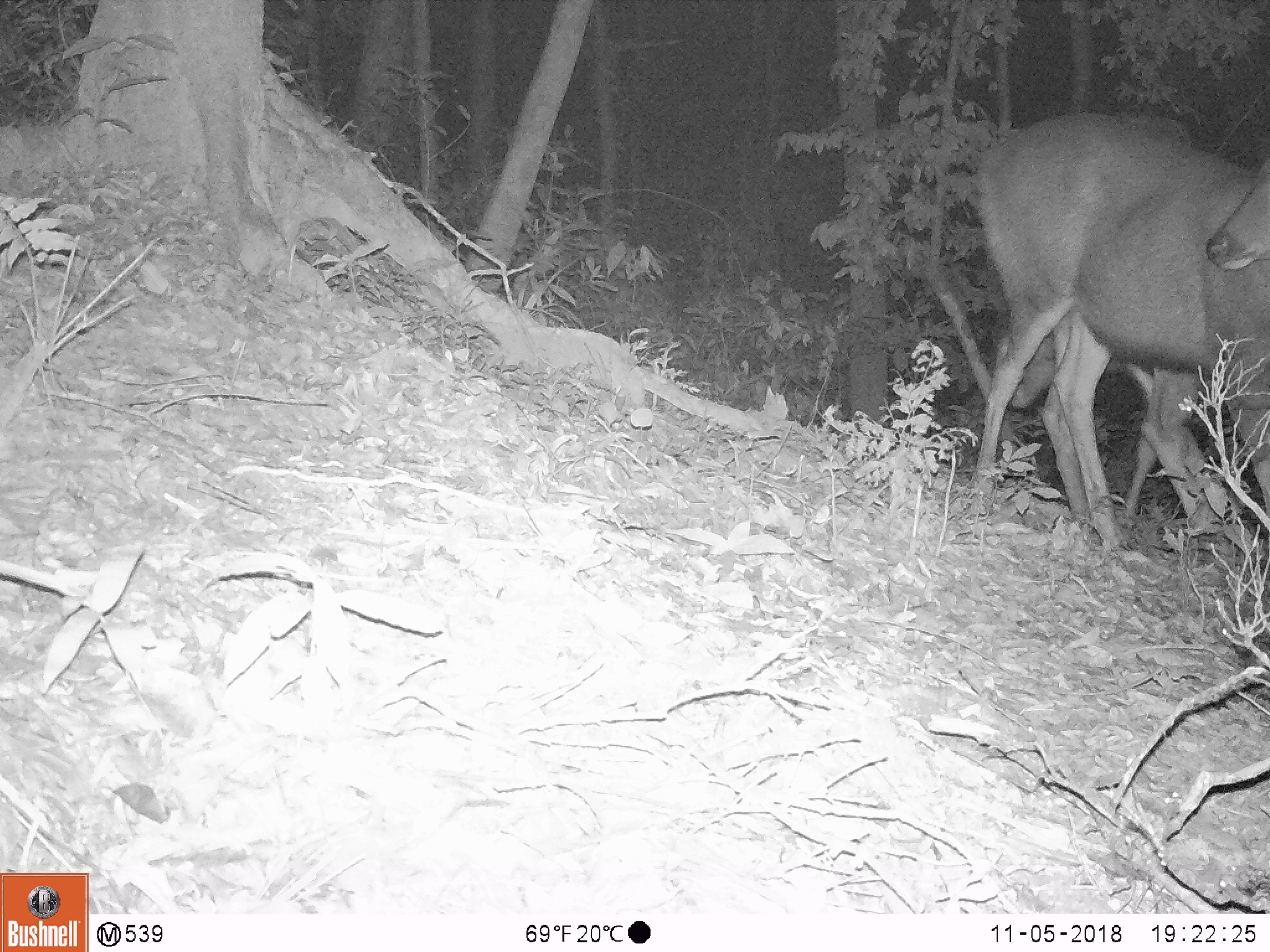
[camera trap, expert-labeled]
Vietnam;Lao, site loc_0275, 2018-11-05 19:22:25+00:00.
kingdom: Animalia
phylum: Chordata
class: Mammalia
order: Artiodactyla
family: Cervidae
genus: Rusa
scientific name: Rusa unicolor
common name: sambar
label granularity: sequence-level